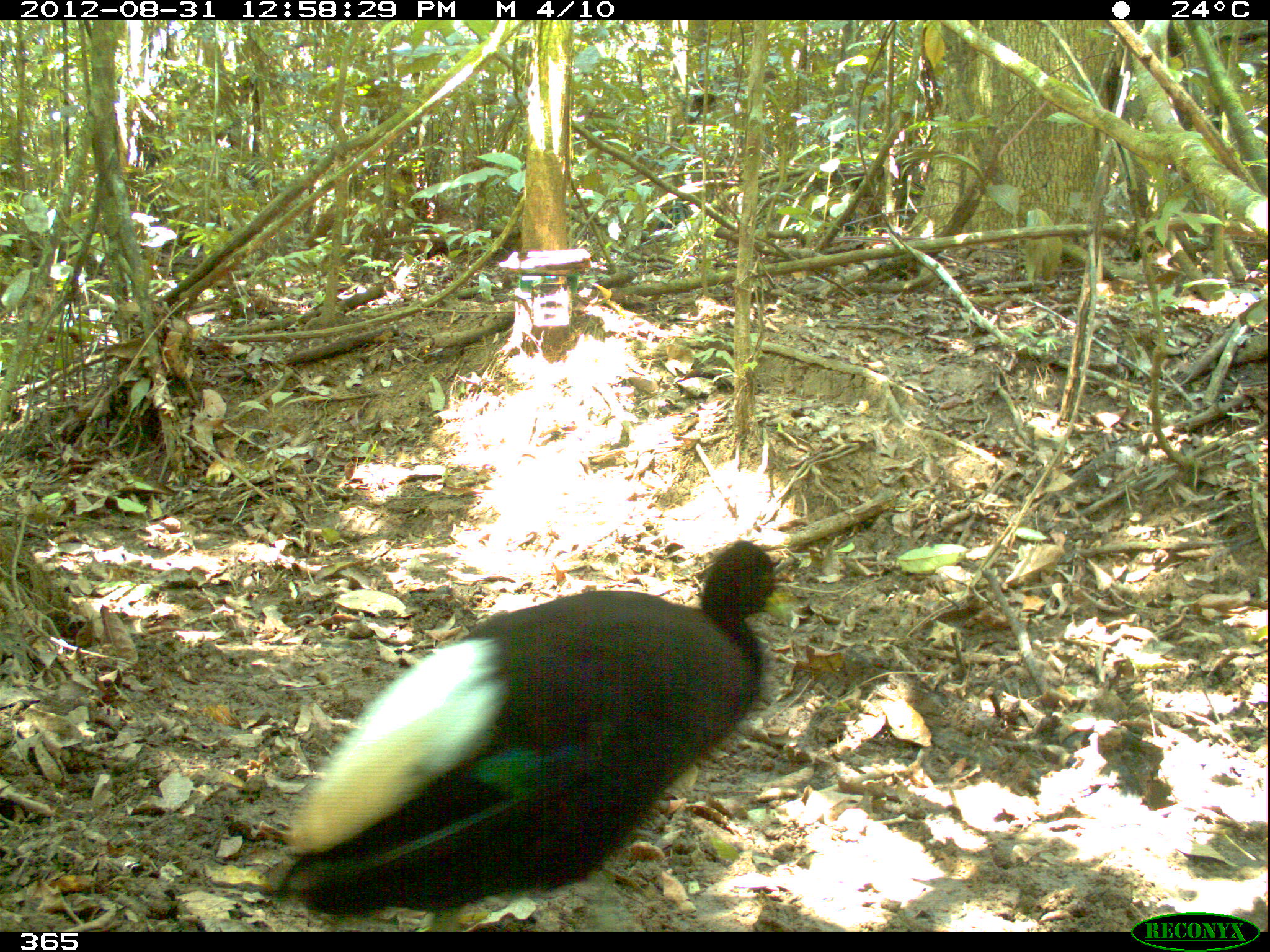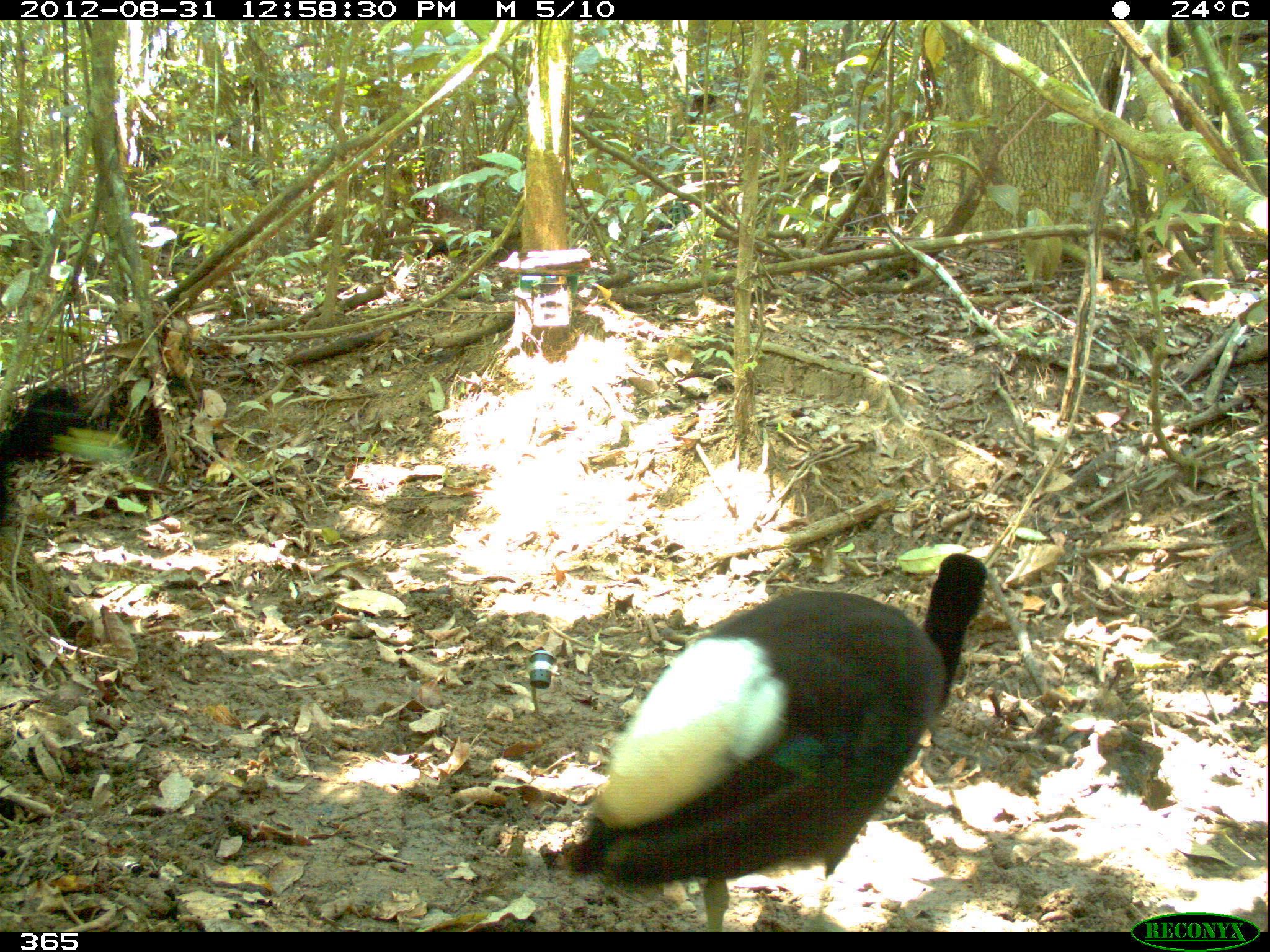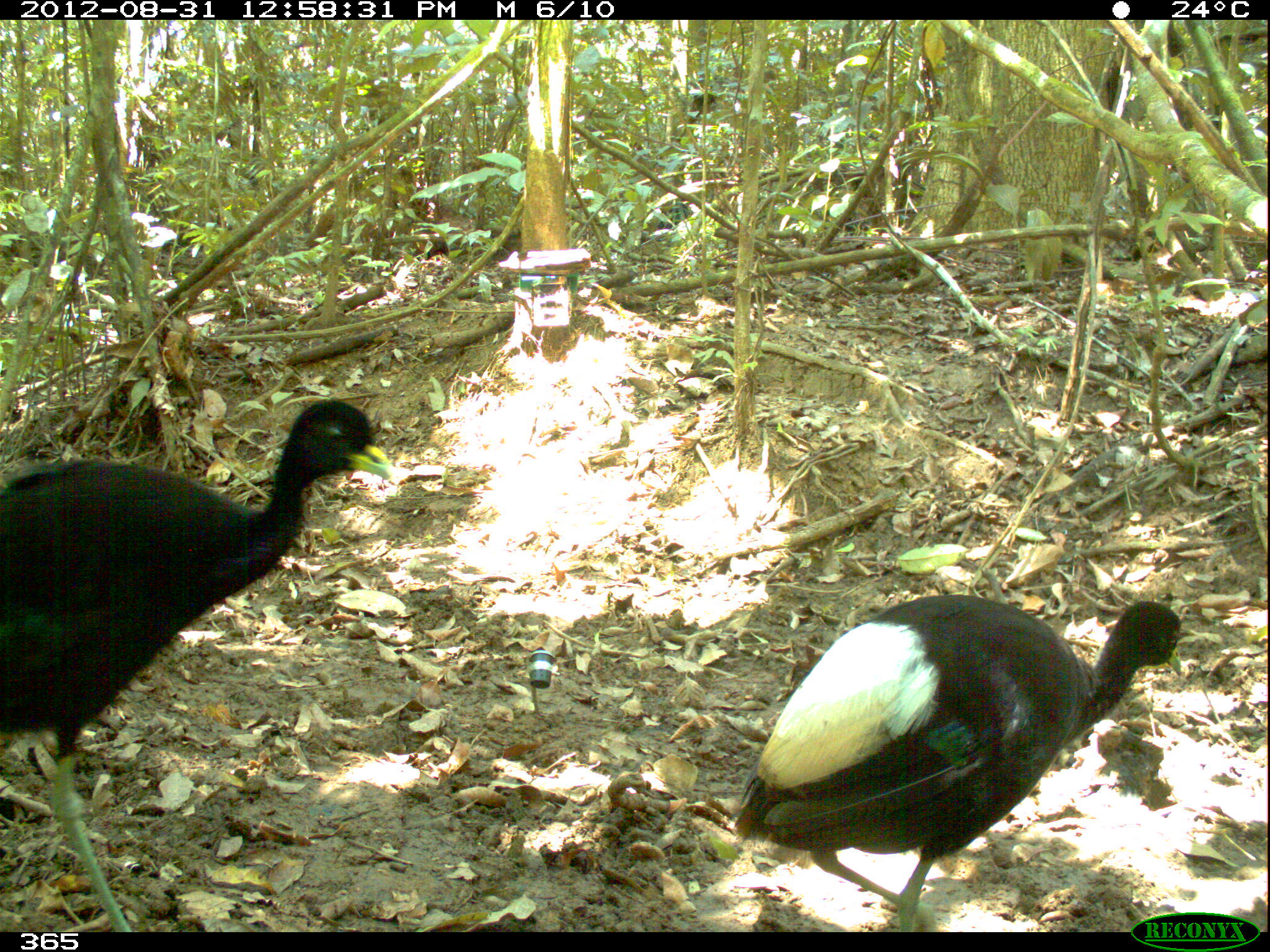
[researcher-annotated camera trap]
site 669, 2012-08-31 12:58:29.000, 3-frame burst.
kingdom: Animalia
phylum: Chordata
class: Aves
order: Gruiformes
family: Psophiidae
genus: Psophia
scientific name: Psophia leucoptera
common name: pale-winged trumpeter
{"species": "Psophia leucoptera (pale-winged trumpeter)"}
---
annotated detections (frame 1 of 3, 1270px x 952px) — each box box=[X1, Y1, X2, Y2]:
psophia leucoptera: box=[273, 539, 790, 932]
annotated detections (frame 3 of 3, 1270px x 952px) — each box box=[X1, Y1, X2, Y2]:
psophia leucoptera: box=[0, 397, 393, 931]; box=[735, 582, 1185, 930]